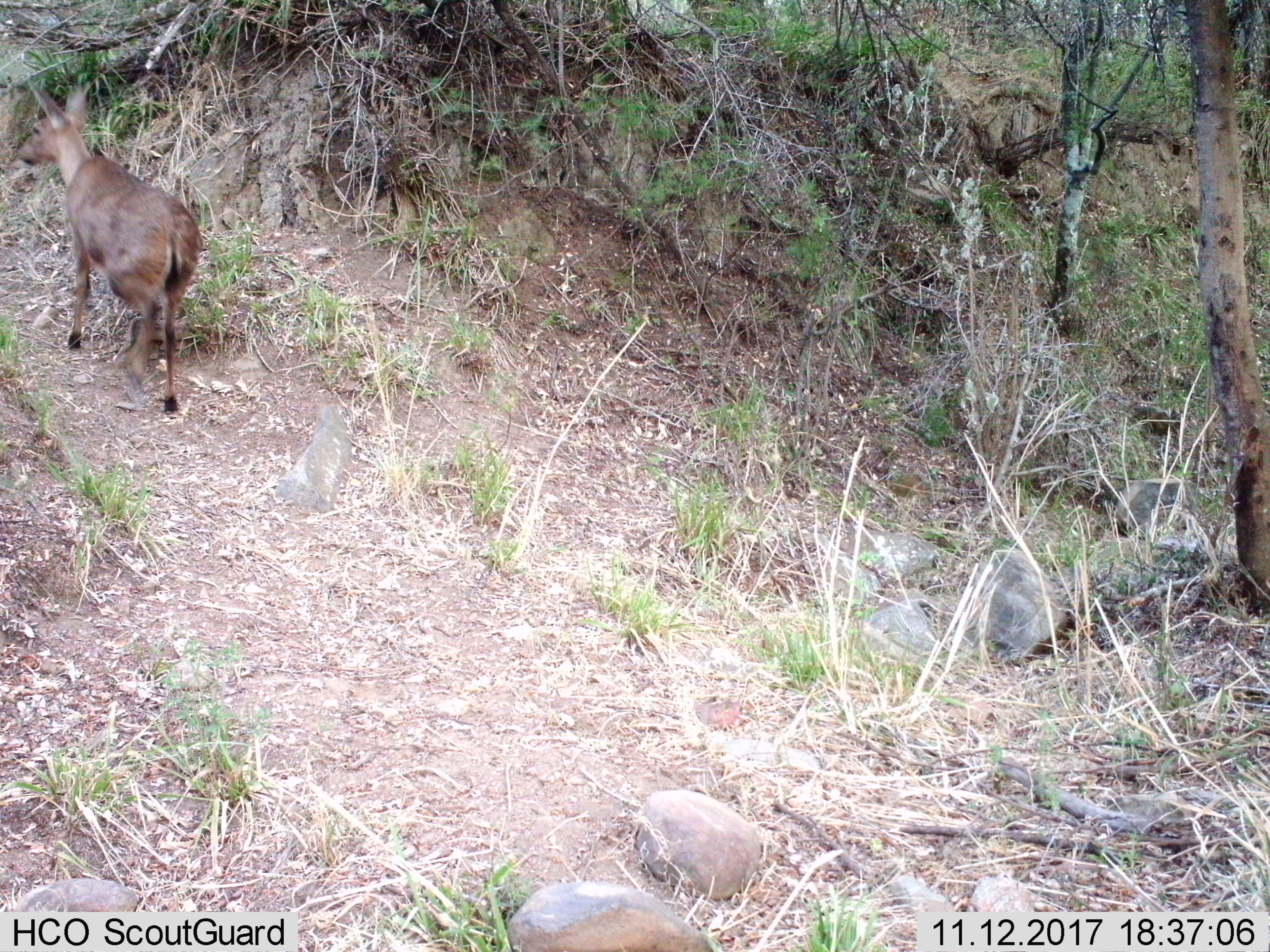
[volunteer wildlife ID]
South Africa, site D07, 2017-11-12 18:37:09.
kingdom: Animalia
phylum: Chordata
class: Mammalia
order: Artiodactyla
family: Bovidae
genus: Cephalophus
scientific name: Cephalophus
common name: duiker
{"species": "duiker (Cephalophus)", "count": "1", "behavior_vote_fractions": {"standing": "0%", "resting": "0%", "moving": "100%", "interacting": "0%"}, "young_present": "0%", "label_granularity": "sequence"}